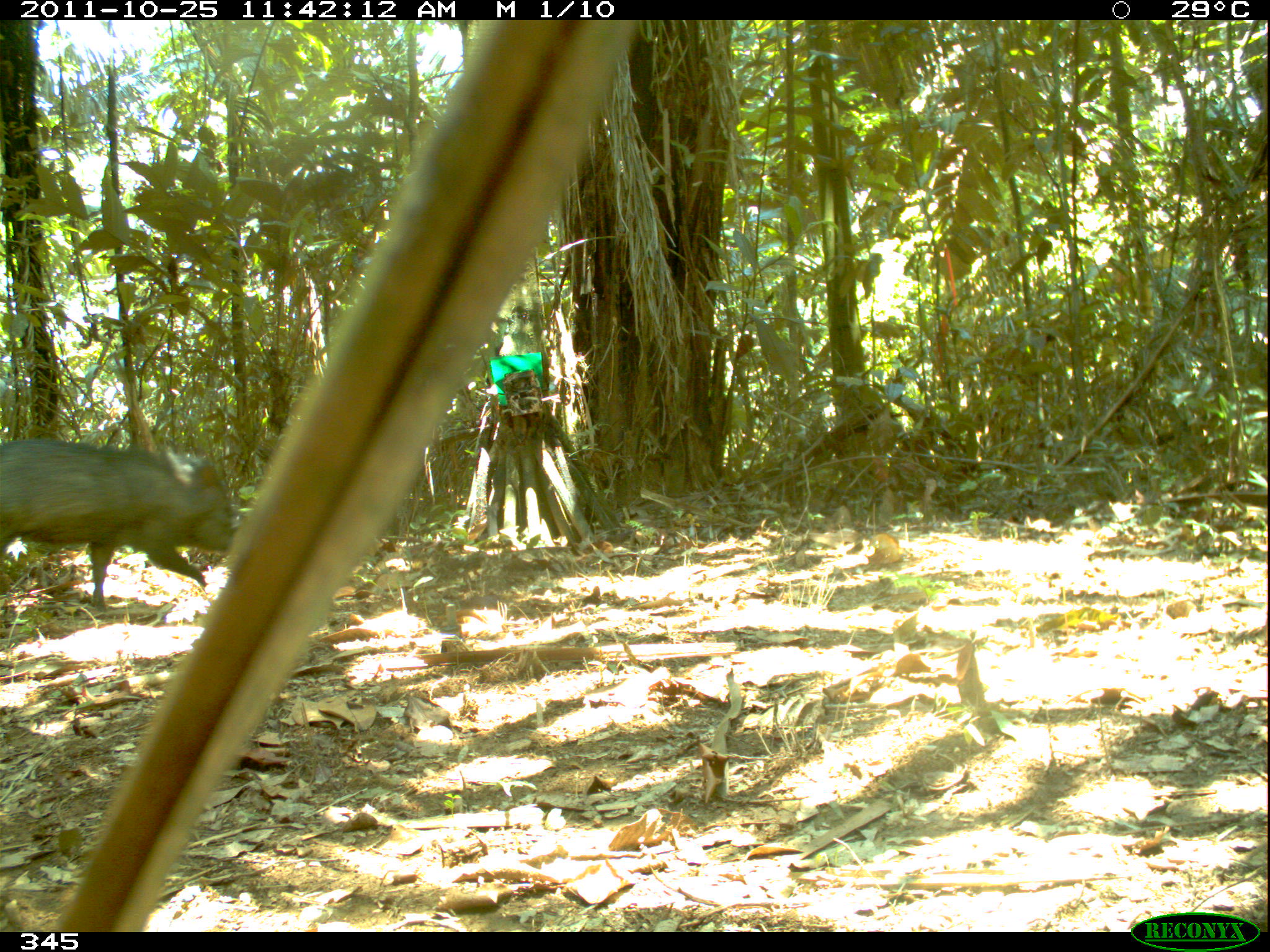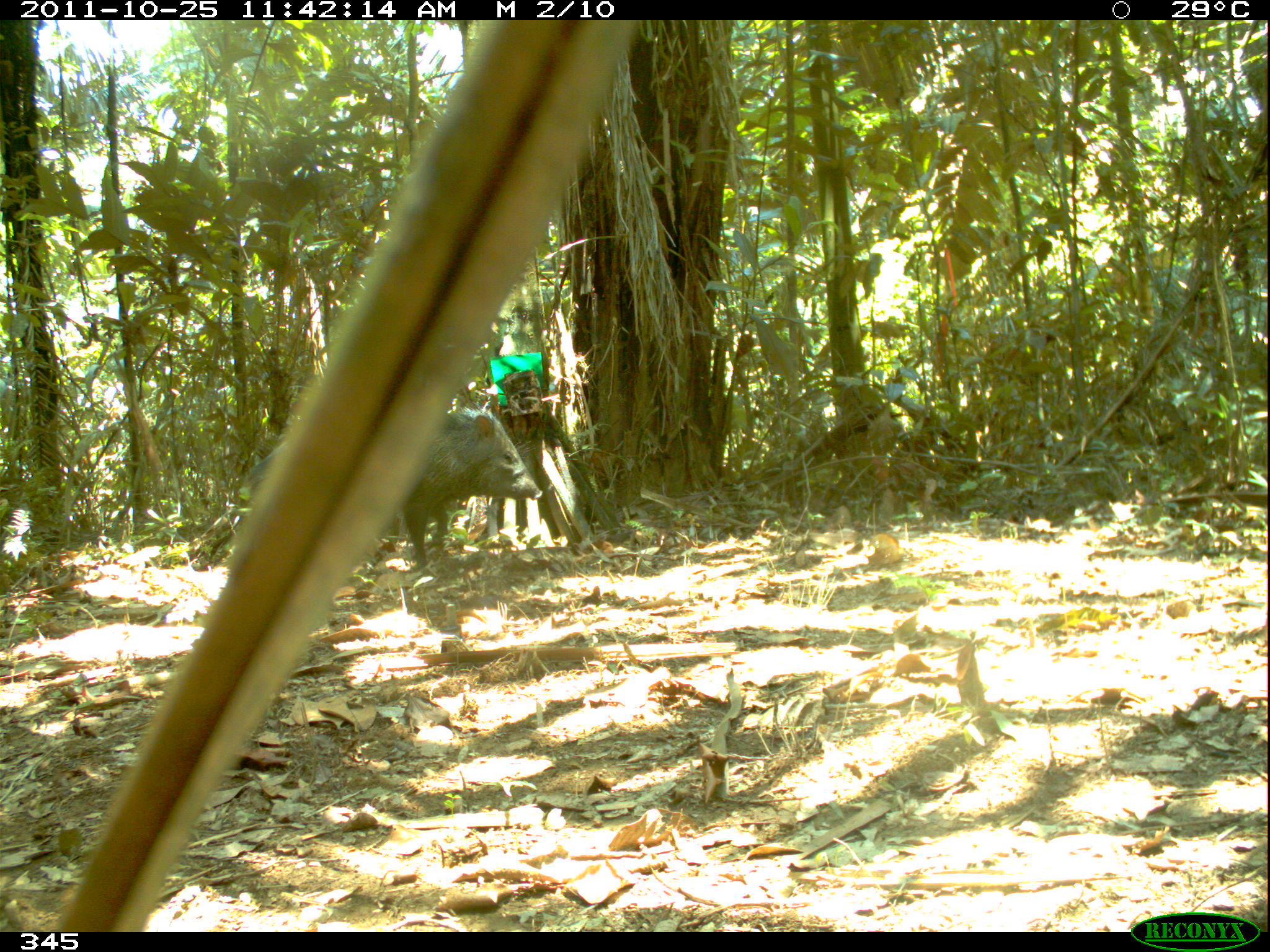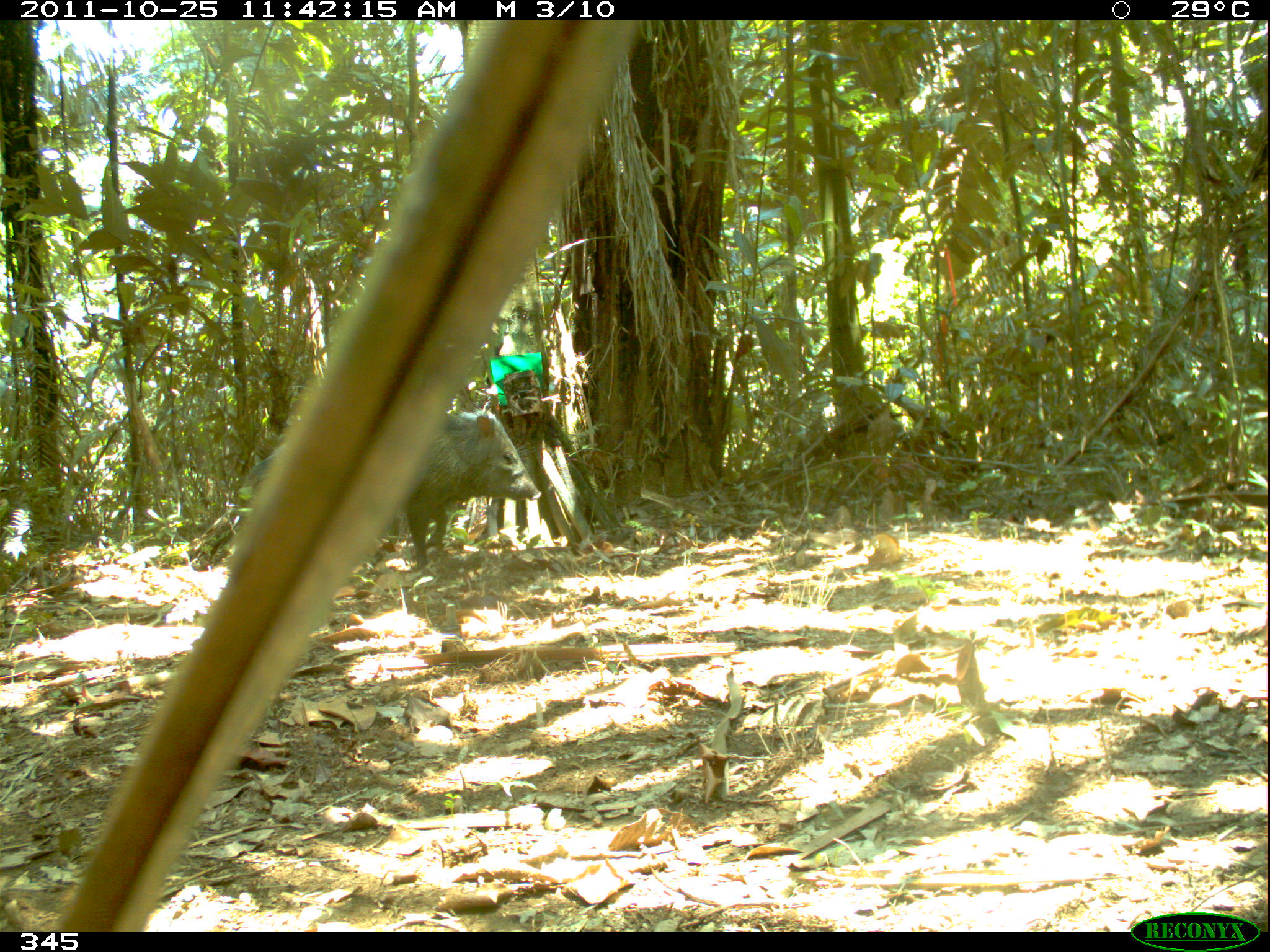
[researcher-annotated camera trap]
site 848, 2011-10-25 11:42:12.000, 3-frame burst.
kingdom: Animalia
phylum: Chordata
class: Mammalia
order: Artiodactyla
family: Tayassuidae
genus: Pecari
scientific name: Pecari tajacu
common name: collared peccary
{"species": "Pecari tajacu (collared peccary)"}